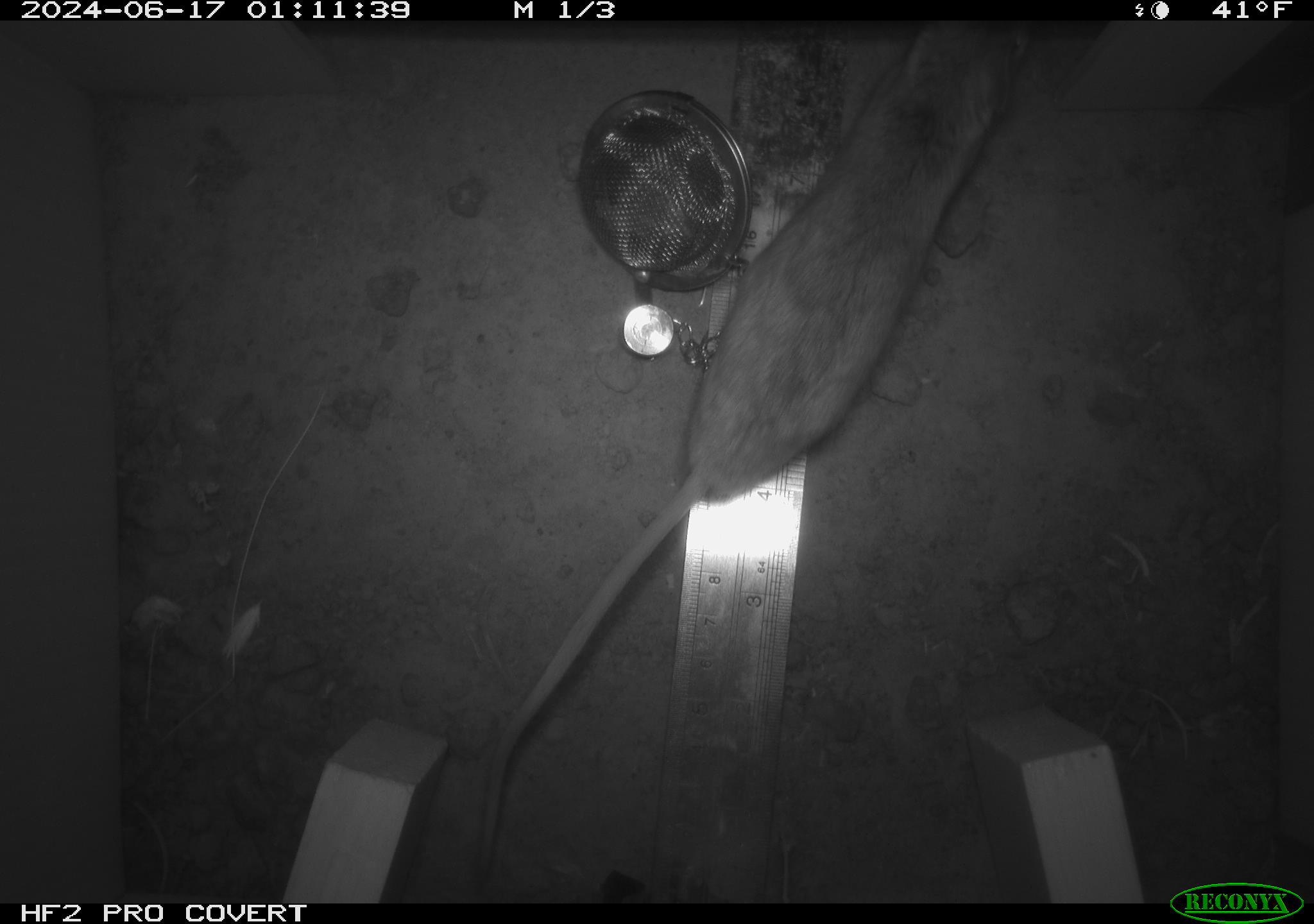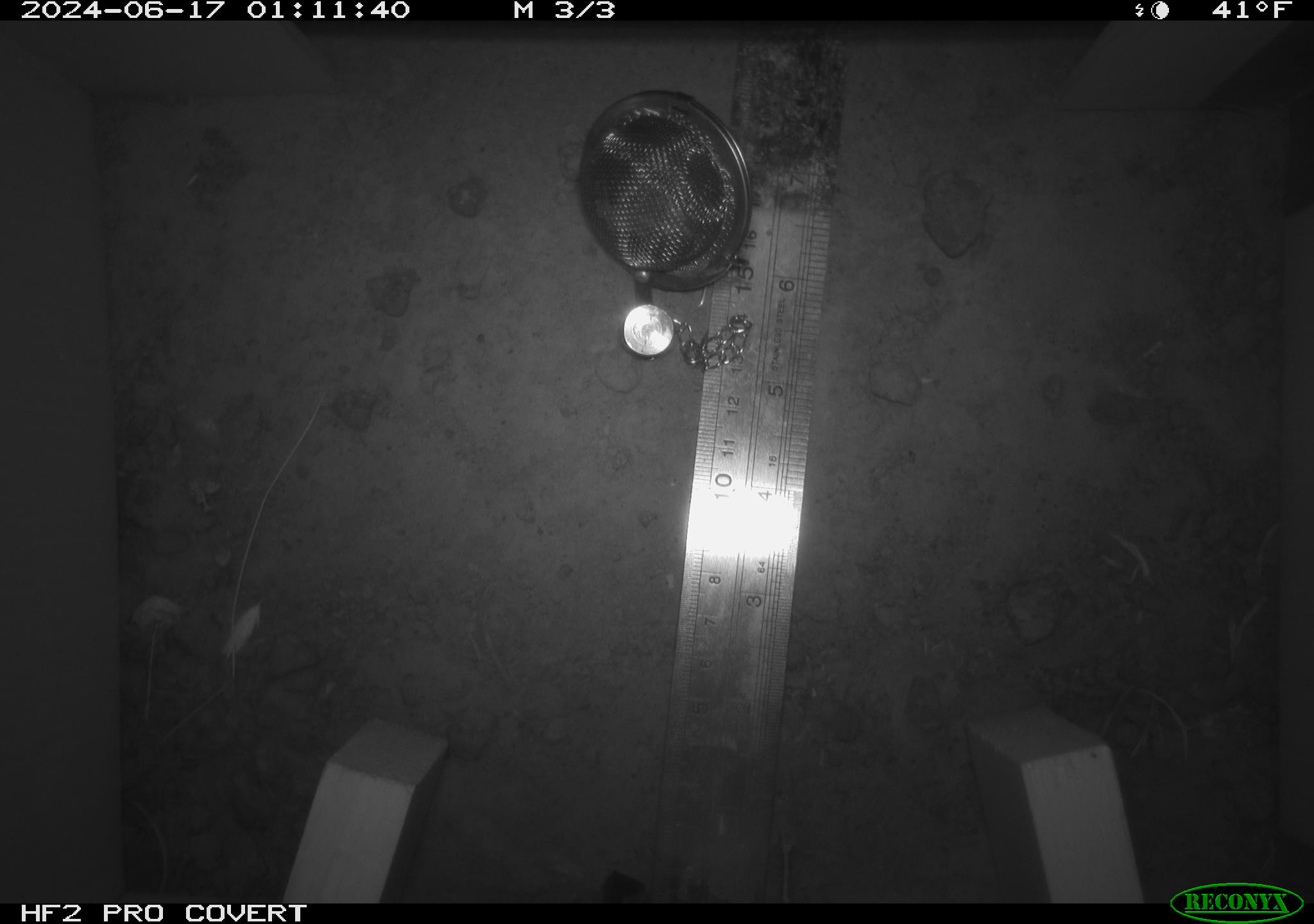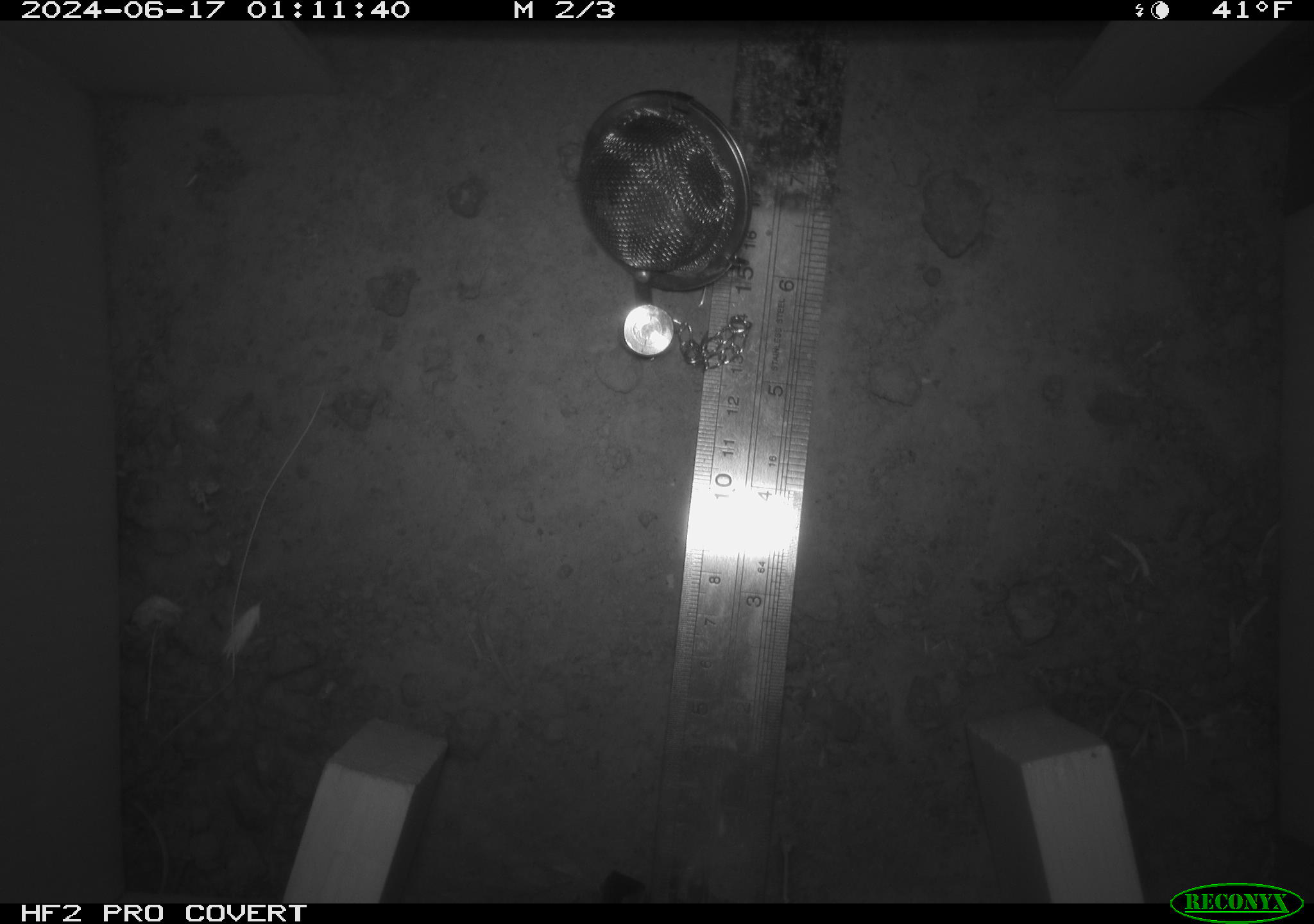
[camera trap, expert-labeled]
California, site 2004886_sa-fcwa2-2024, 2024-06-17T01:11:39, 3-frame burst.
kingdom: Animalia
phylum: Chordata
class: Mammalia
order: Rodentia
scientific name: Rodentia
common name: mouse species